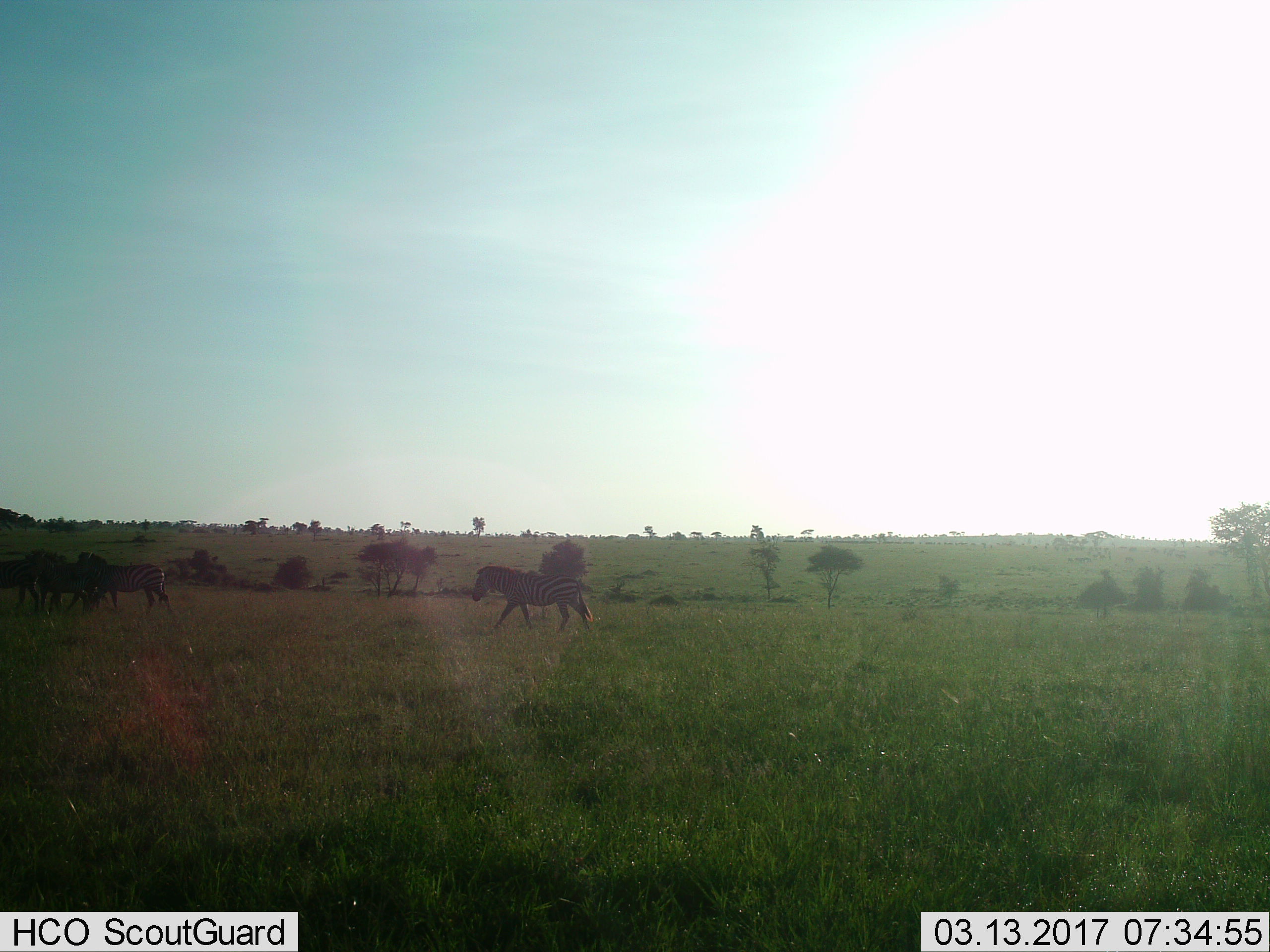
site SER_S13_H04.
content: unidentified animal